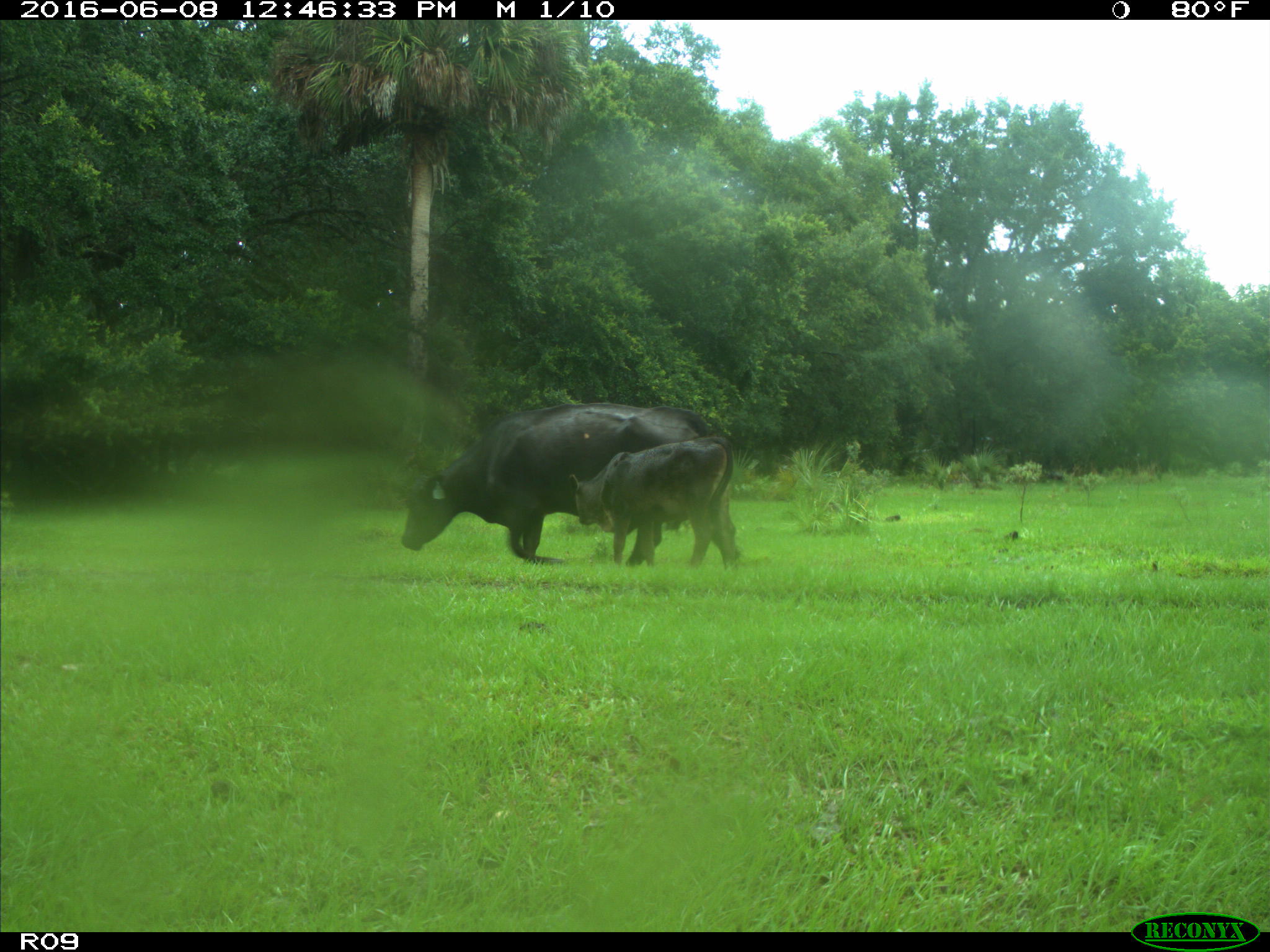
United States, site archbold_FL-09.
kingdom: Animalia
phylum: Chordata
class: Mammalia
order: Artiodactyla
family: Bovidae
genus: Bos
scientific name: Bos taurus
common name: domestic cow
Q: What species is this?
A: Bos taurus (domestic cow).